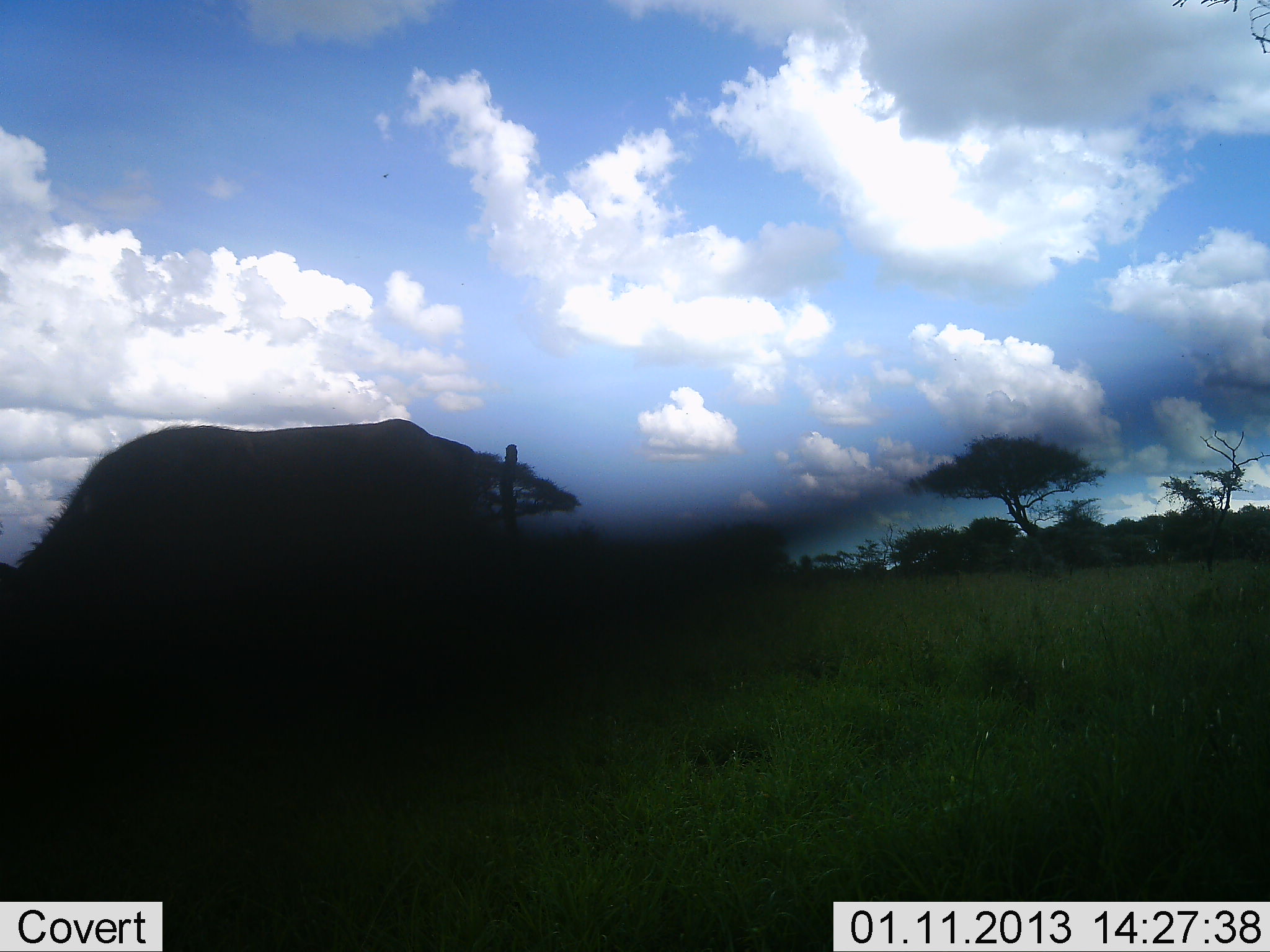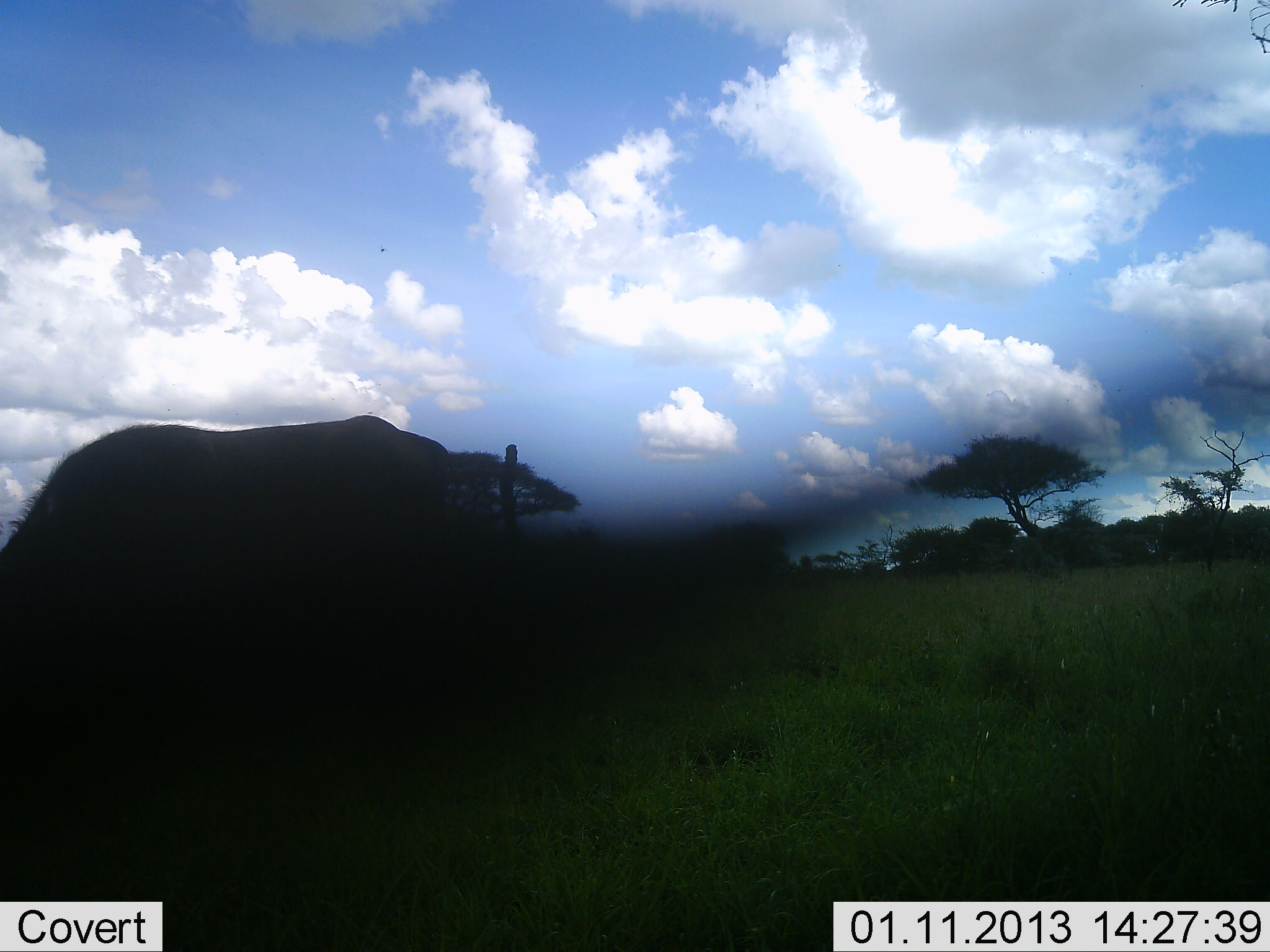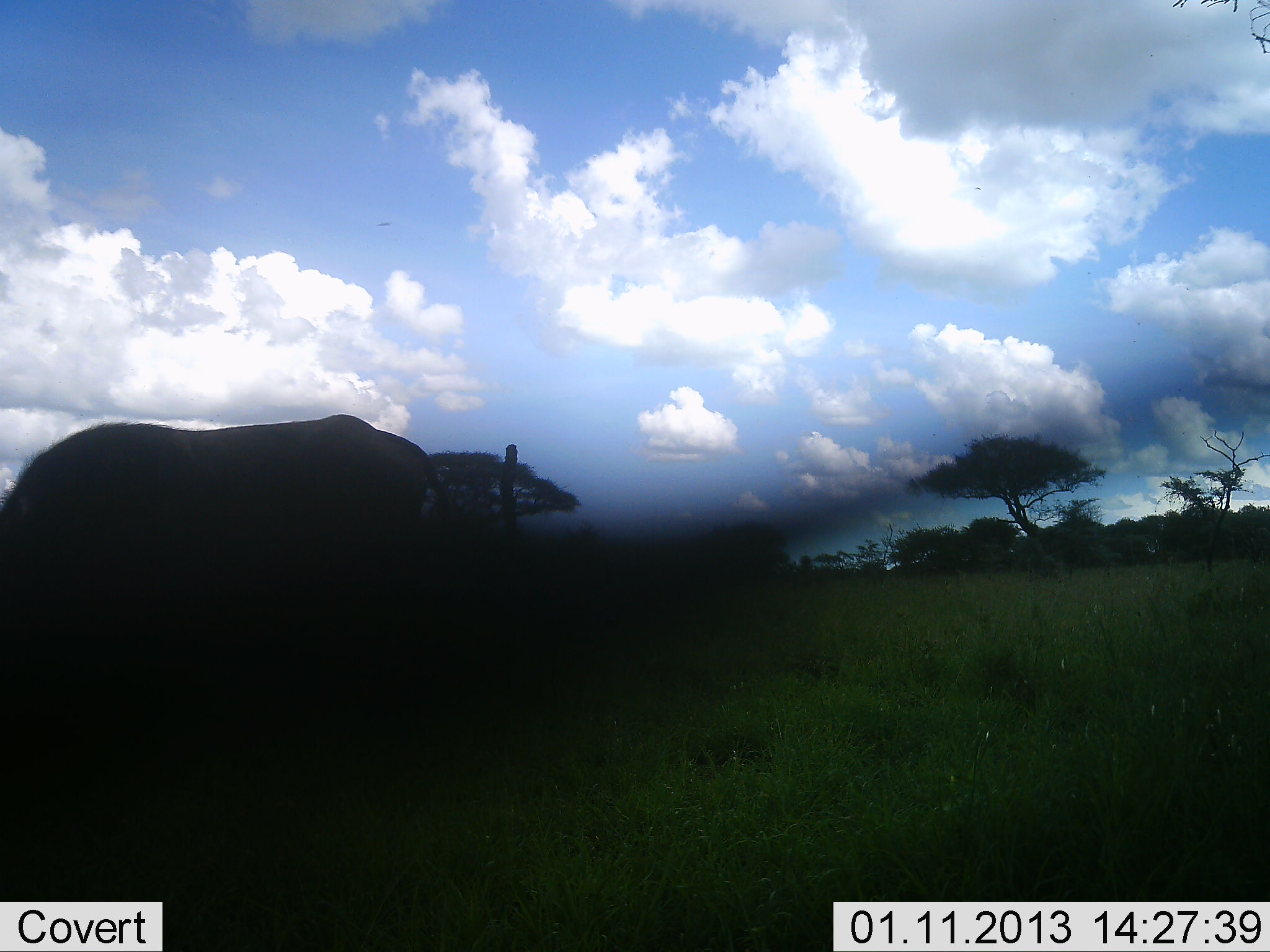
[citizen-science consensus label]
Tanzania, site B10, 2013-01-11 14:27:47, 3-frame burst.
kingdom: Animalia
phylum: Chordata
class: Mammalia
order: Artiodactyla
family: Bovidae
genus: Connochaetes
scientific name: Connochaetes taurinus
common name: blue wildebeest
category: wildebeest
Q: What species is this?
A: Wildebeest (blue wildebeest) (Connochaetes taurinus).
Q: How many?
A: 1.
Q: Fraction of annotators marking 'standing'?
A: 14%.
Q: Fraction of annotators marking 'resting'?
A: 0%.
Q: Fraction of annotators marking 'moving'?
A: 50%.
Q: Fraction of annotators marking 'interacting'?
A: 0%.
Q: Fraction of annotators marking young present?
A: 0%.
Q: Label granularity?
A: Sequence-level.